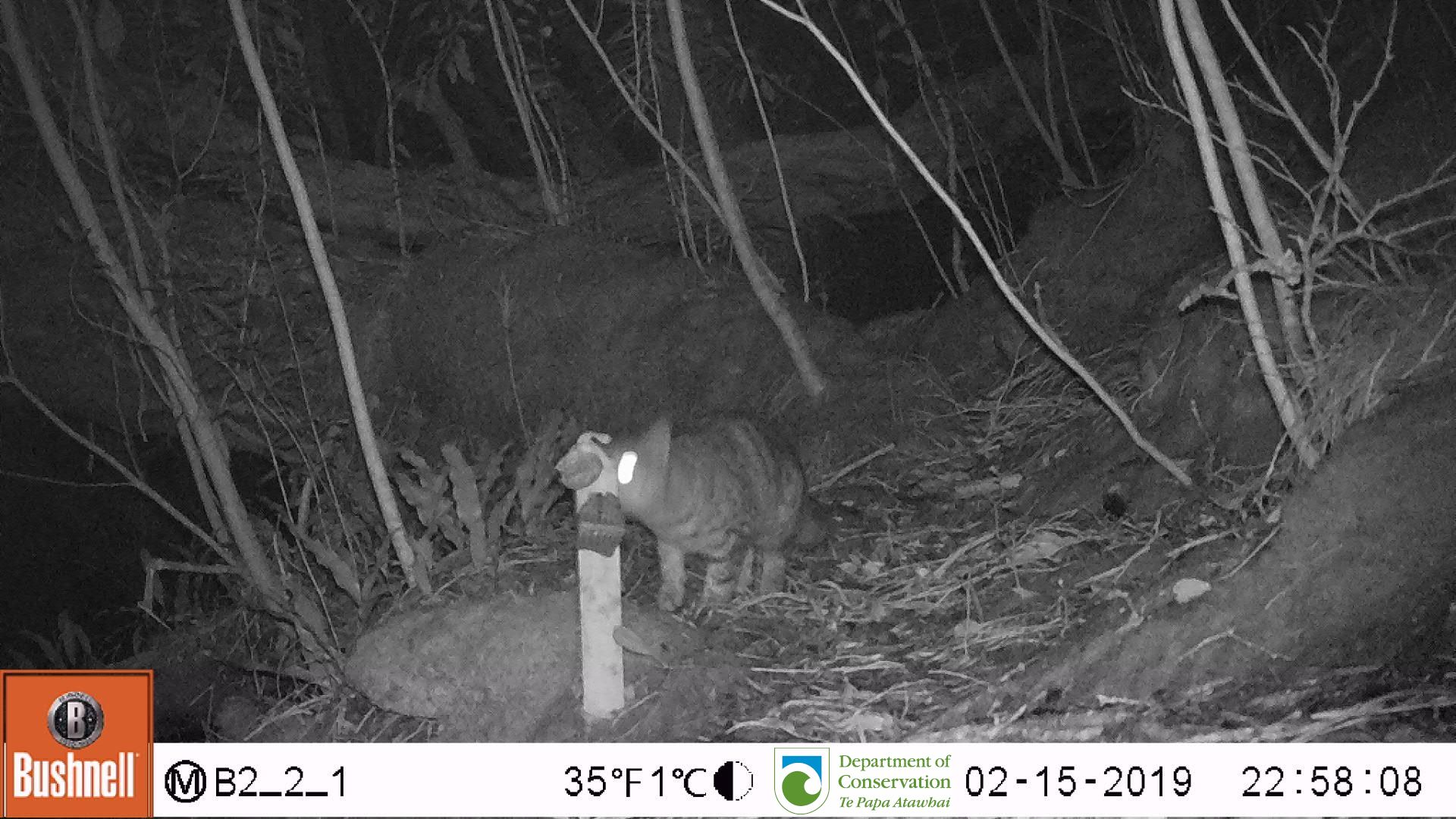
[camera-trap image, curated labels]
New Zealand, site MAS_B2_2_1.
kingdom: Animalia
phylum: Chordata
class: Mammalia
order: Carnivora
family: Felidae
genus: Felis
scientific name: Felis catus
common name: domestic cat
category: cat